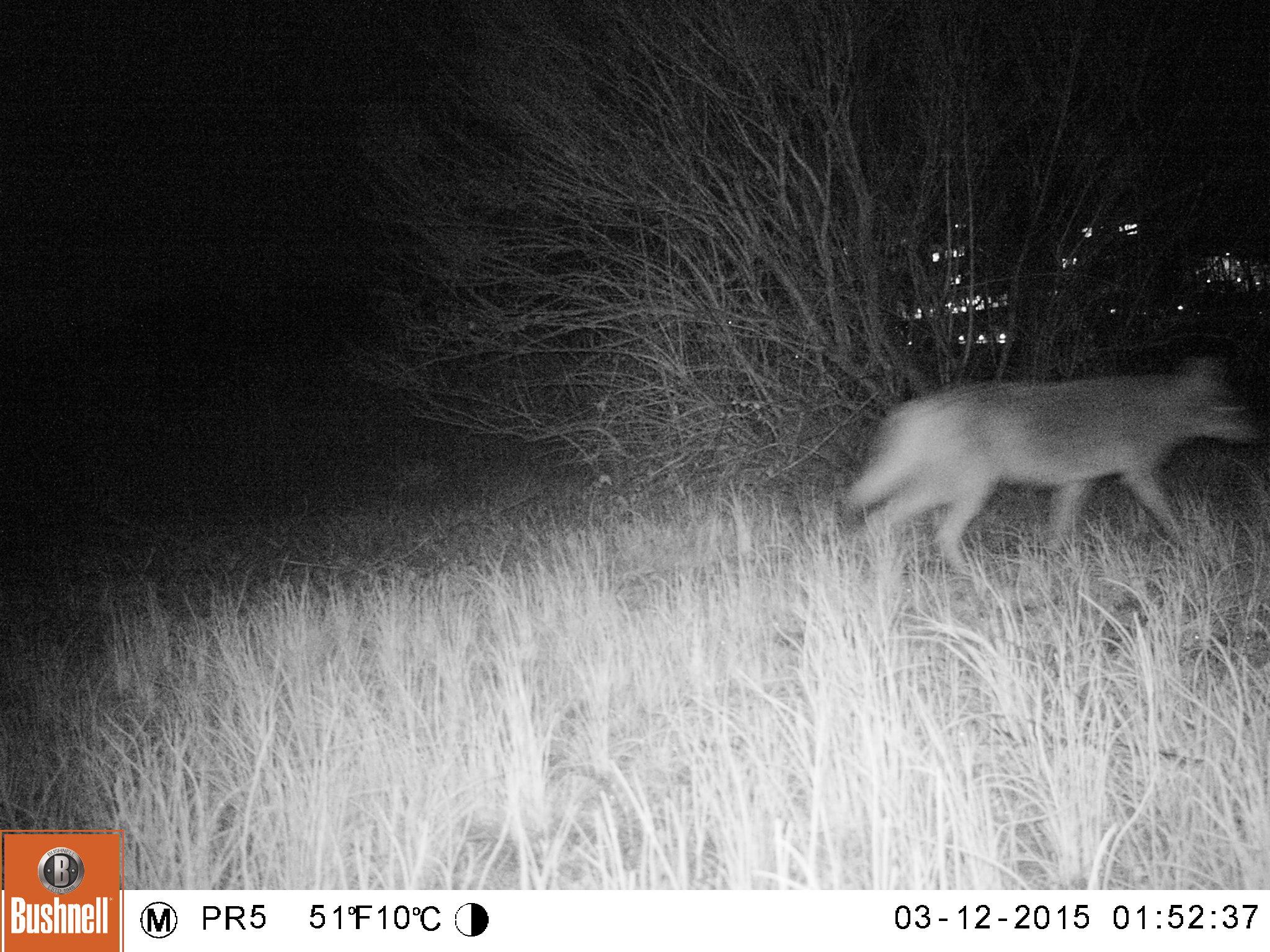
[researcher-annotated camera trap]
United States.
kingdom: Animalia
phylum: Chordata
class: Mammalia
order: Carnivora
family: Canidae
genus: Canis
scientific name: Canis latrans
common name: coyote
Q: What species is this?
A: Coyote (Canis latrans).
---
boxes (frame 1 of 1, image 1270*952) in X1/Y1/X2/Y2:
Coyote: 828/348/1264/578